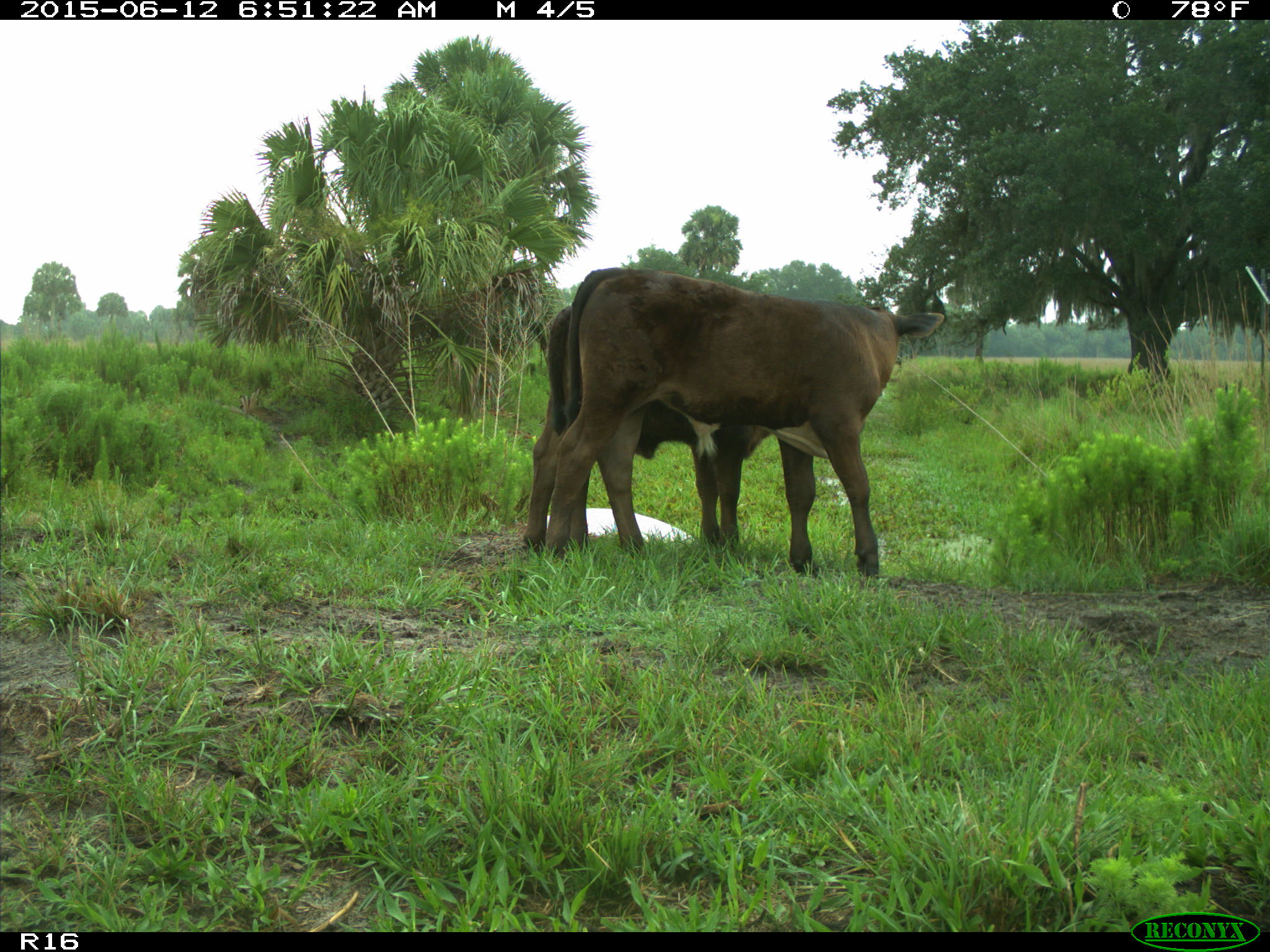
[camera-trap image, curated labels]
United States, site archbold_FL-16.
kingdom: Animalia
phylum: Chordata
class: Mammalia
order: Artiodactyla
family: Bovidae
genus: Bos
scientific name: Bos taurus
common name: domestic cow